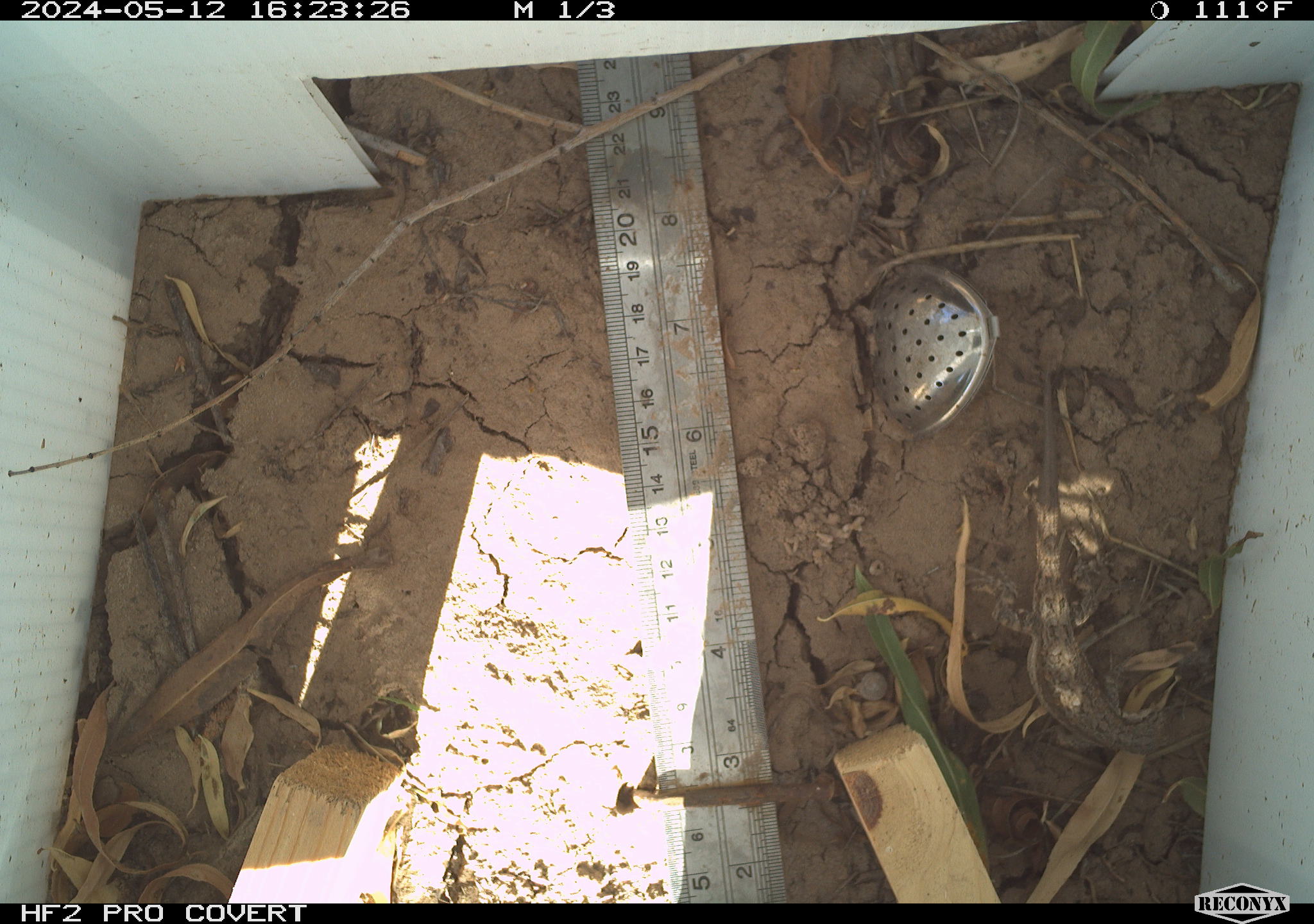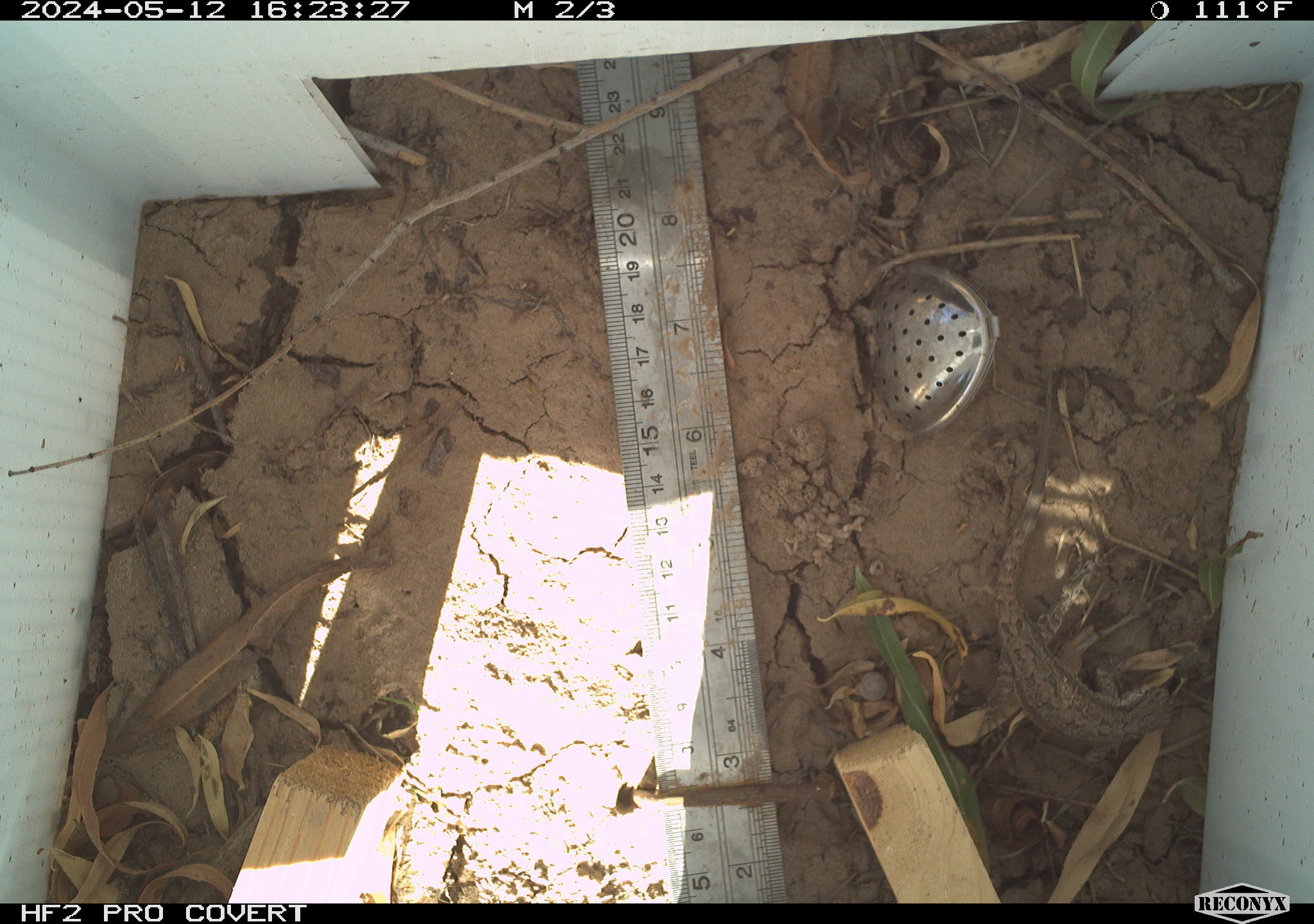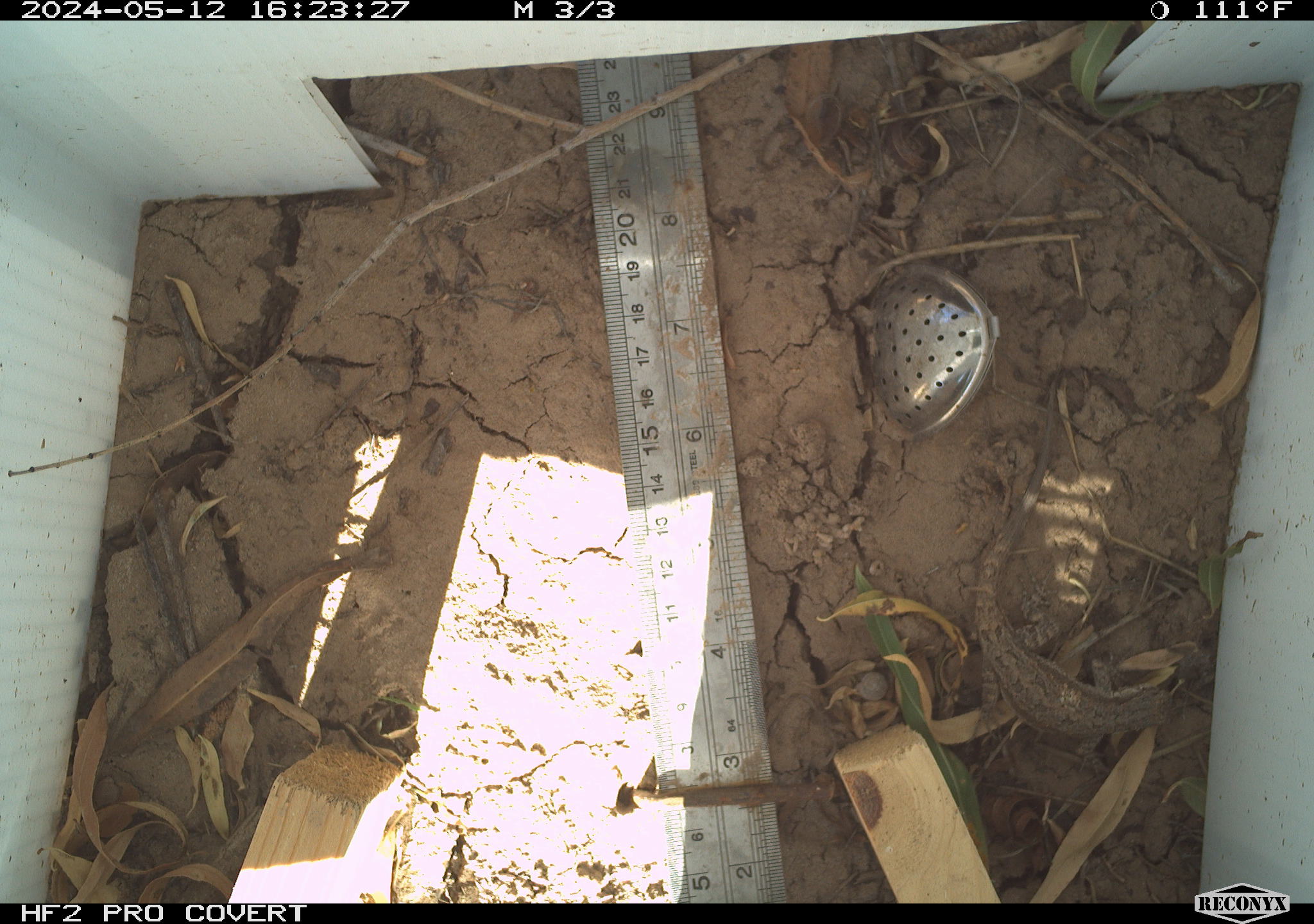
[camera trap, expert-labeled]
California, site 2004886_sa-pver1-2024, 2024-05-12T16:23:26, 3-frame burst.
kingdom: Animalia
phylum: Chordata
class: Reptilia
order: Squamata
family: Phrynosomatidae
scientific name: Phrynosomatidae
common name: phrynosomatid lizards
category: phrynosomatidae family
Phrynosomatidae family (phrynosomatid lizards) (Phrynosomatidae).